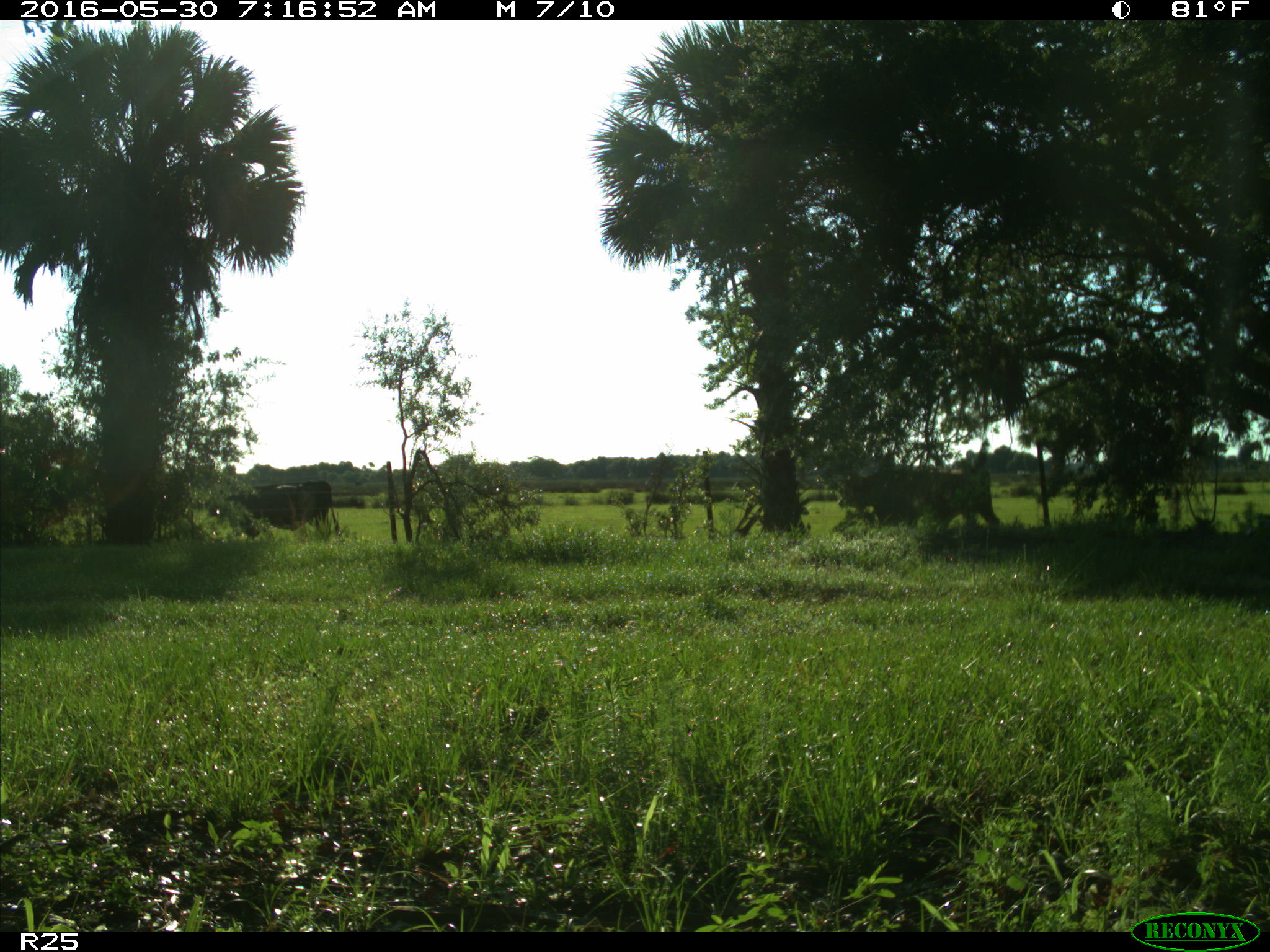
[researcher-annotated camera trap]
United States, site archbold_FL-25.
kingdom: Animalia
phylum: Chordata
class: Mammalia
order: Artiodactyla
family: Bovidae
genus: Bos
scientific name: Bos taurus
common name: domestic cow